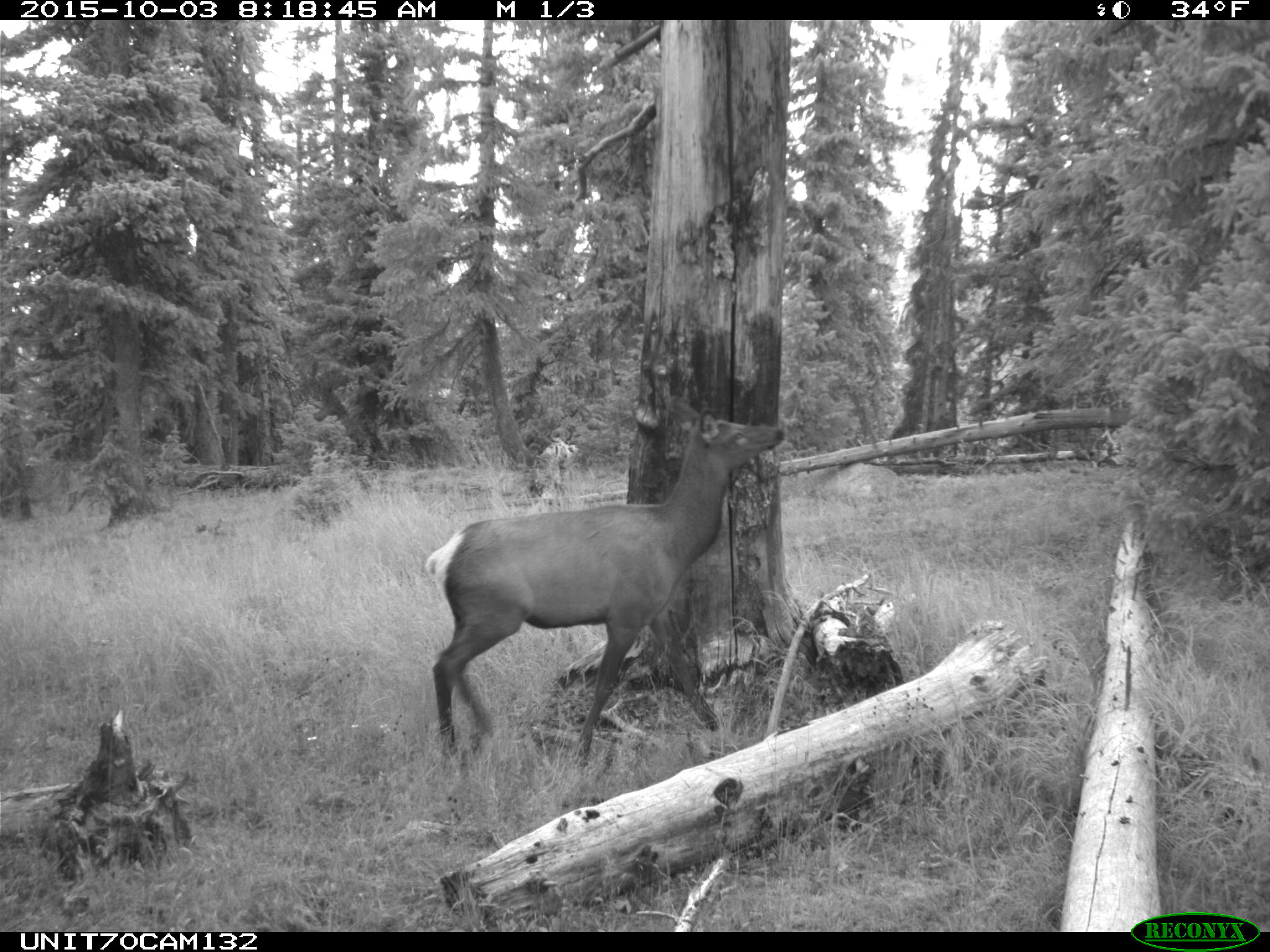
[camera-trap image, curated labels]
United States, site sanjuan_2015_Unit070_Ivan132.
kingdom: Animalia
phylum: Chordata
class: Mammalia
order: Artiodactyla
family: Cervidae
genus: Cervus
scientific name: Cervus elaphus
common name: red deer